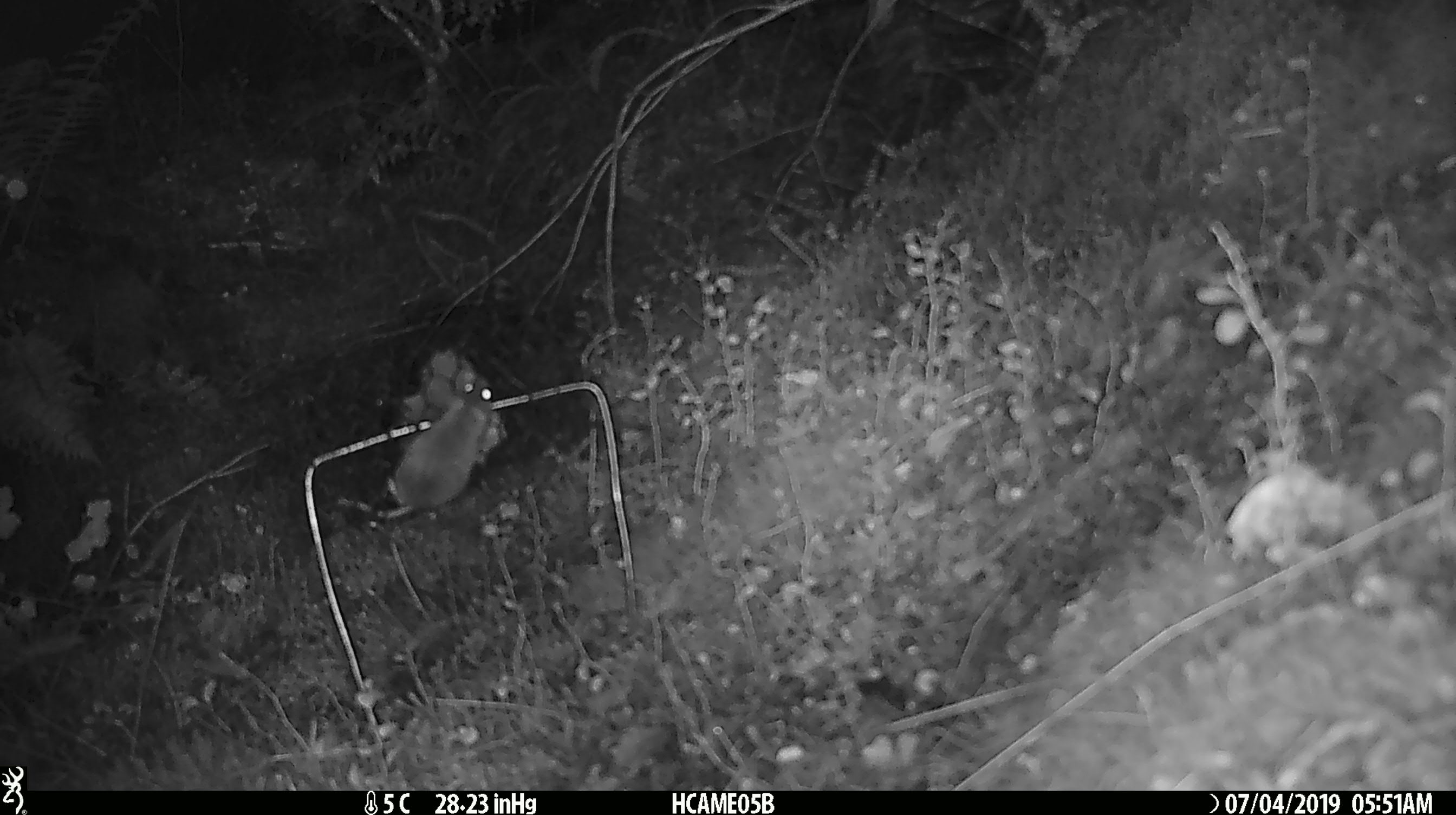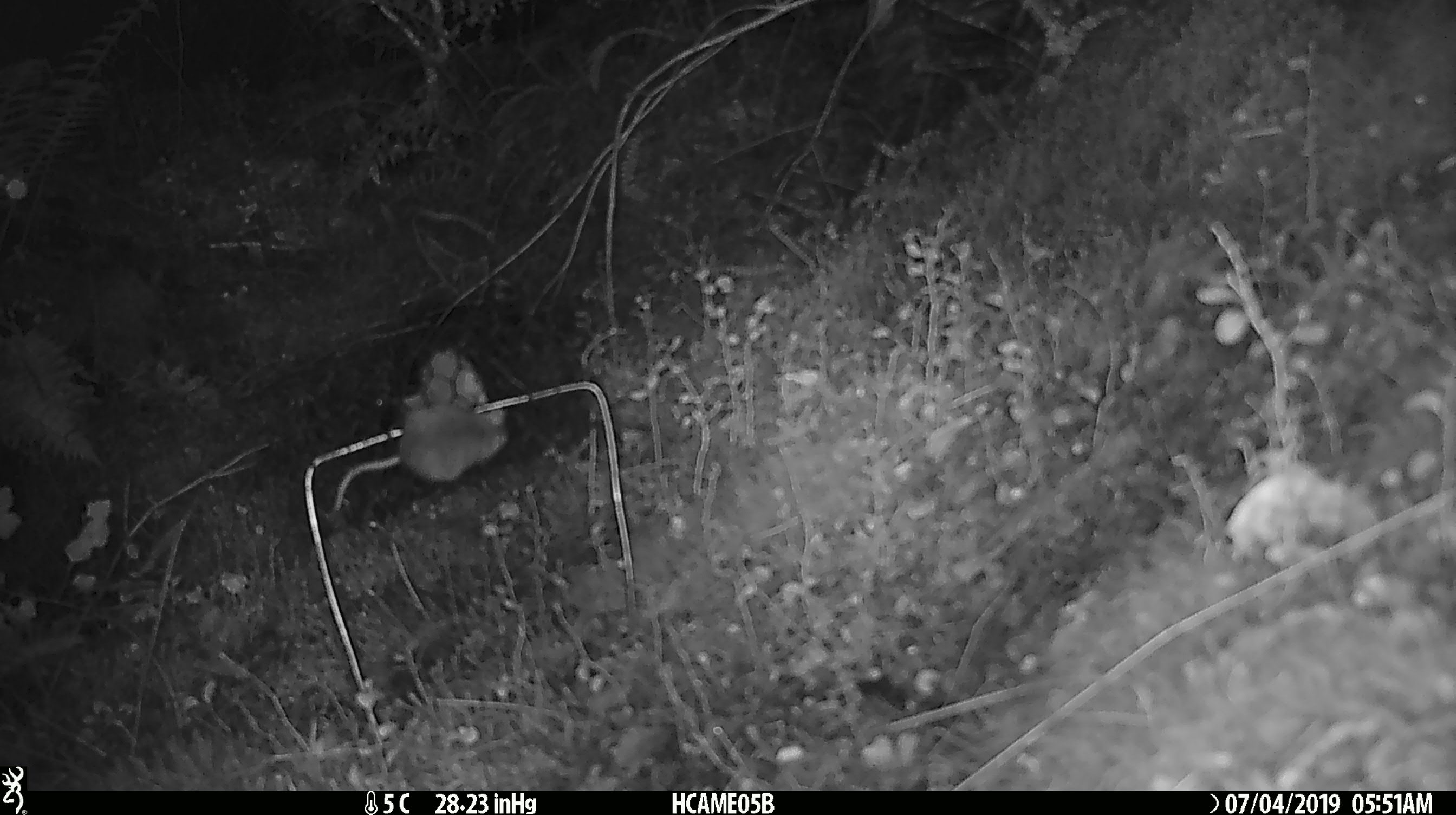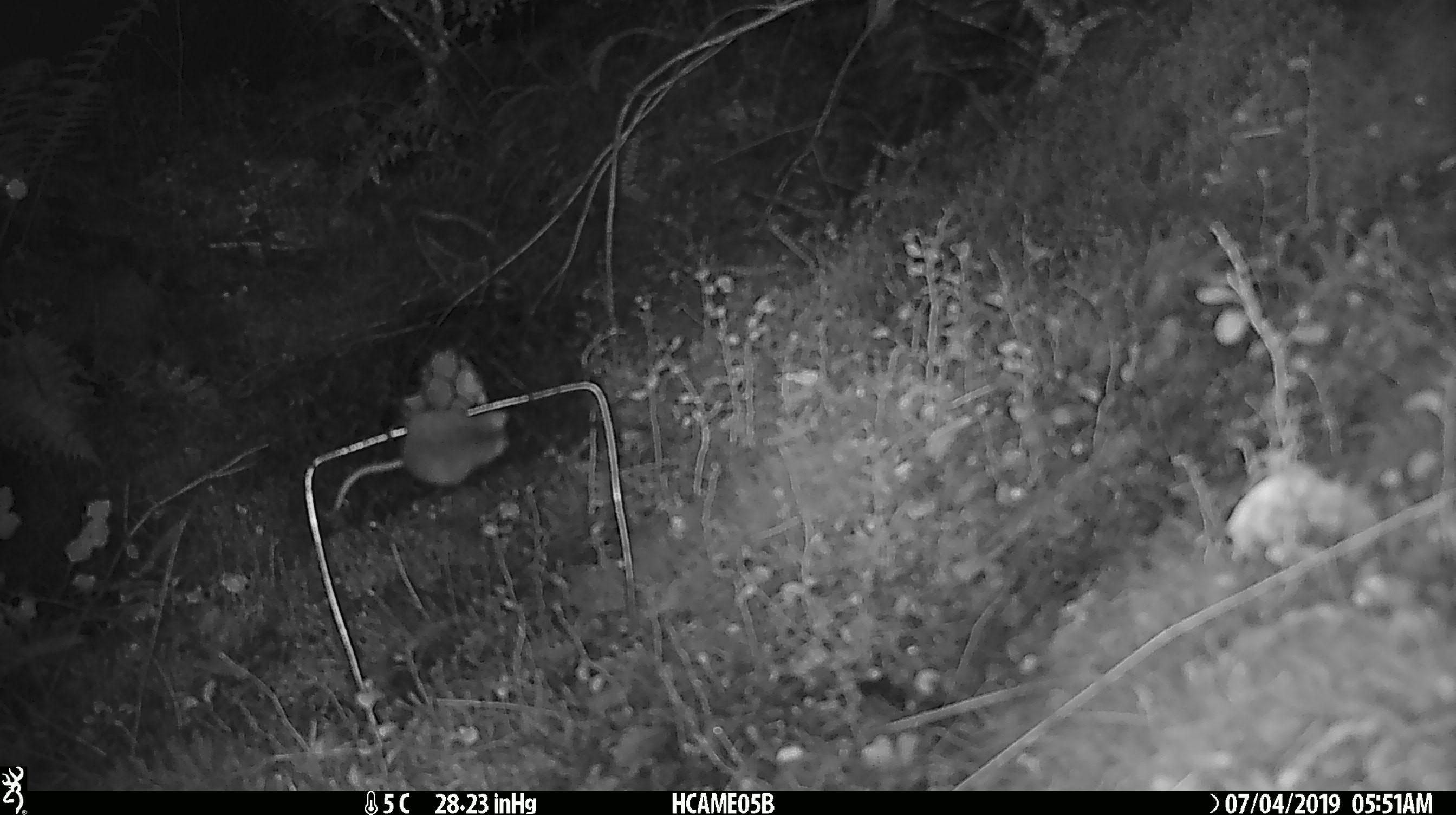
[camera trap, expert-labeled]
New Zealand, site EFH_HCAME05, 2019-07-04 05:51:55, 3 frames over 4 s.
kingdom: Animalia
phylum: Chordata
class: Mammalia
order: Rodentia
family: Muridae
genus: Mus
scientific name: Mus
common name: mouse